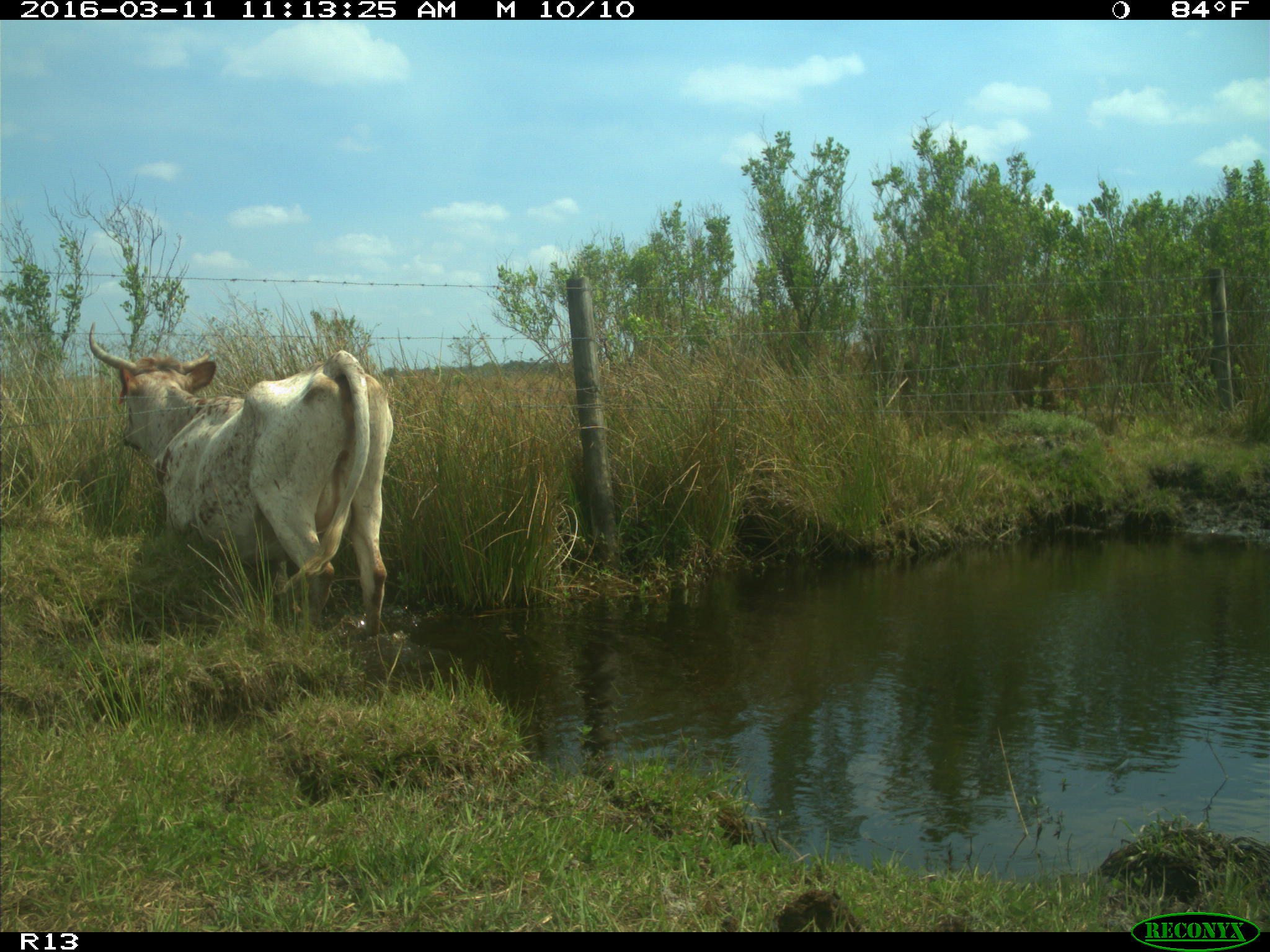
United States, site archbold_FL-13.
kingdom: Animalia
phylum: Chordata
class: Mammalia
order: Artiodactyla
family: Bovidae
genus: Bos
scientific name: Bos taurus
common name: domestic cow